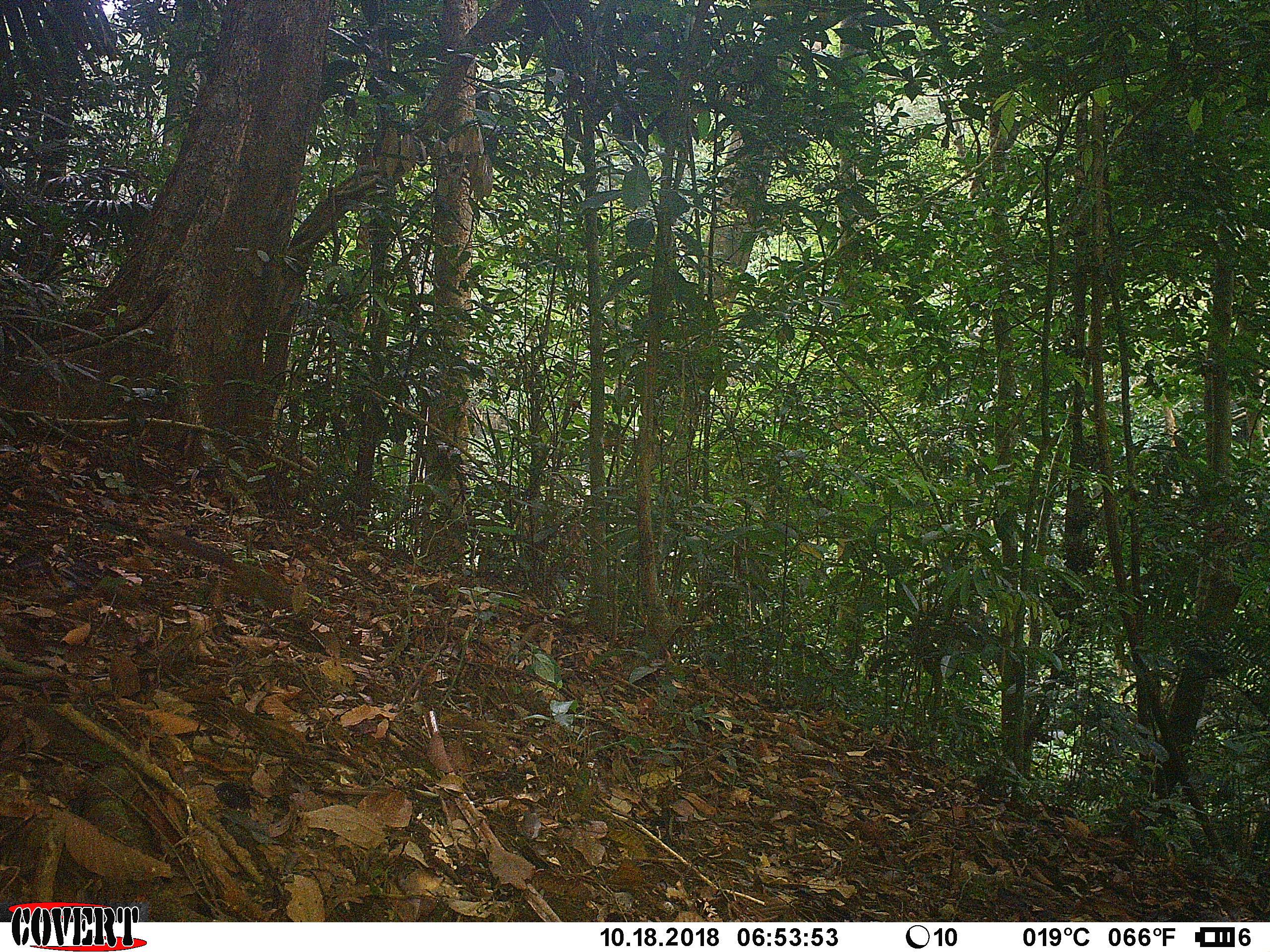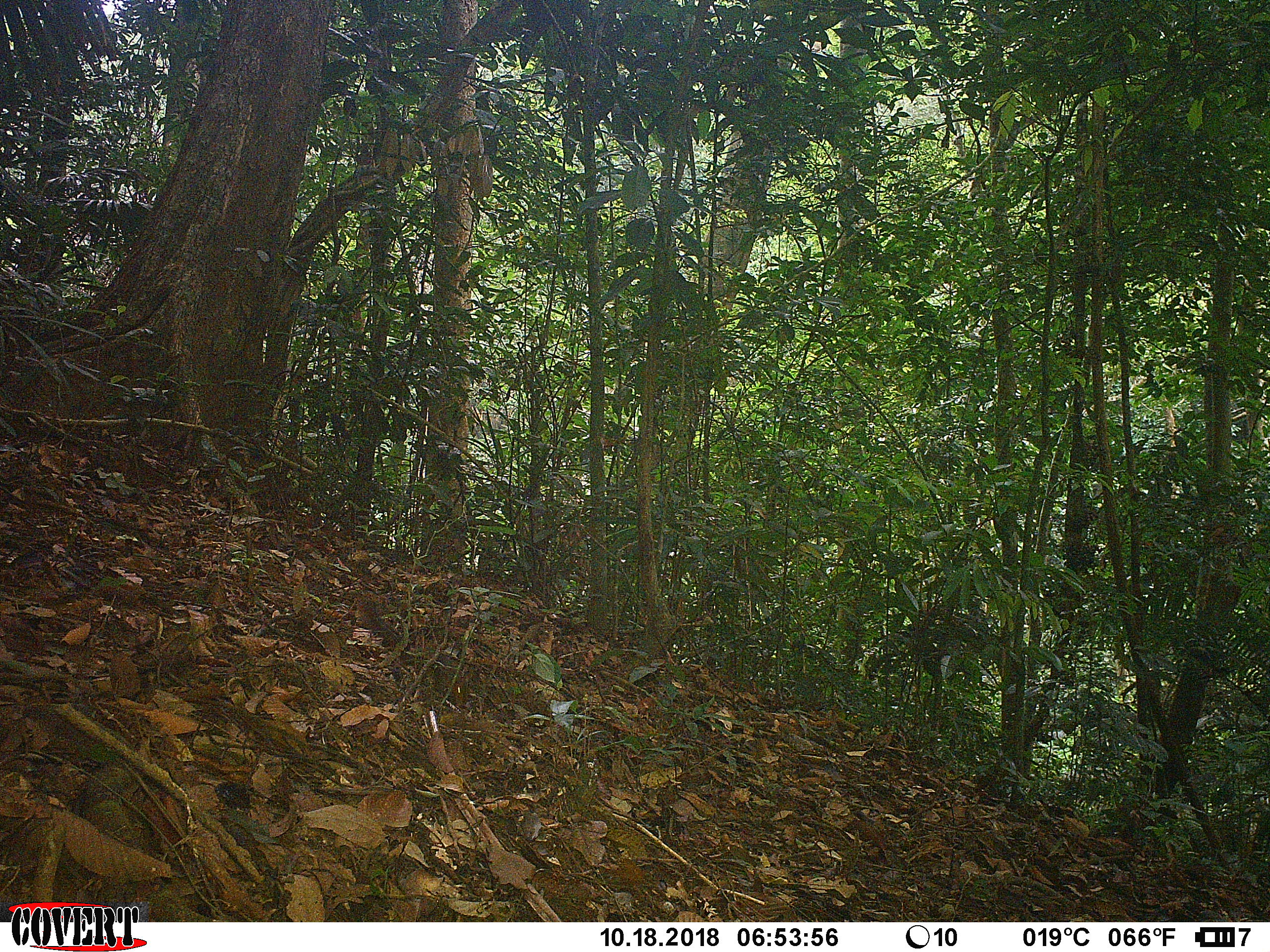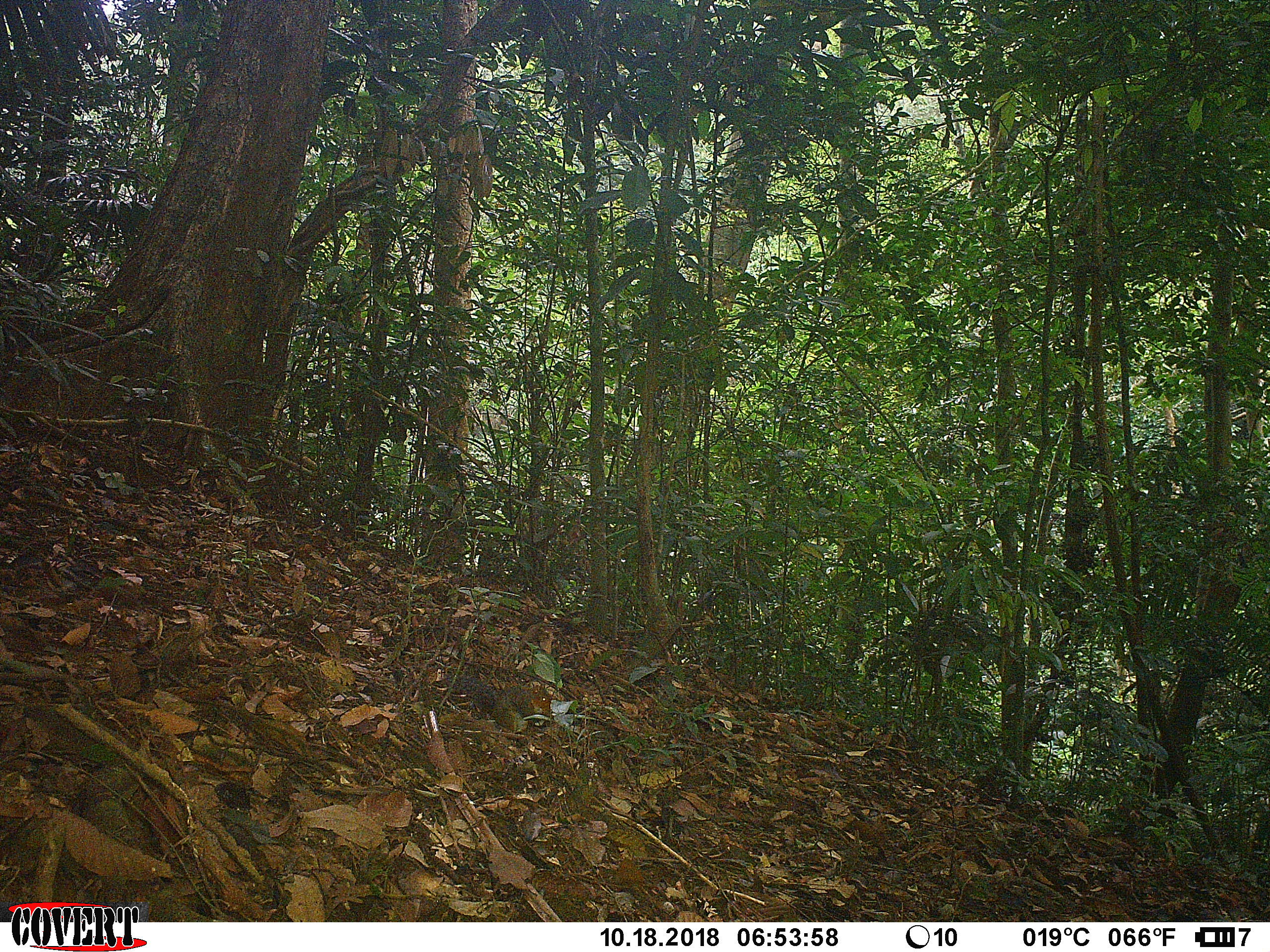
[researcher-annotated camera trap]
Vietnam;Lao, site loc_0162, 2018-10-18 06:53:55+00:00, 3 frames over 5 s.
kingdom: Animalia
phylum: Chordata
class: Mammalia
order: Rodentia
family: Sciuridae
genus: Dremomys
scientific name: Dremomys rufigenis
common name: red-cheeked squirrel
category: red cheeked squirrel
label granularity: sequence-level